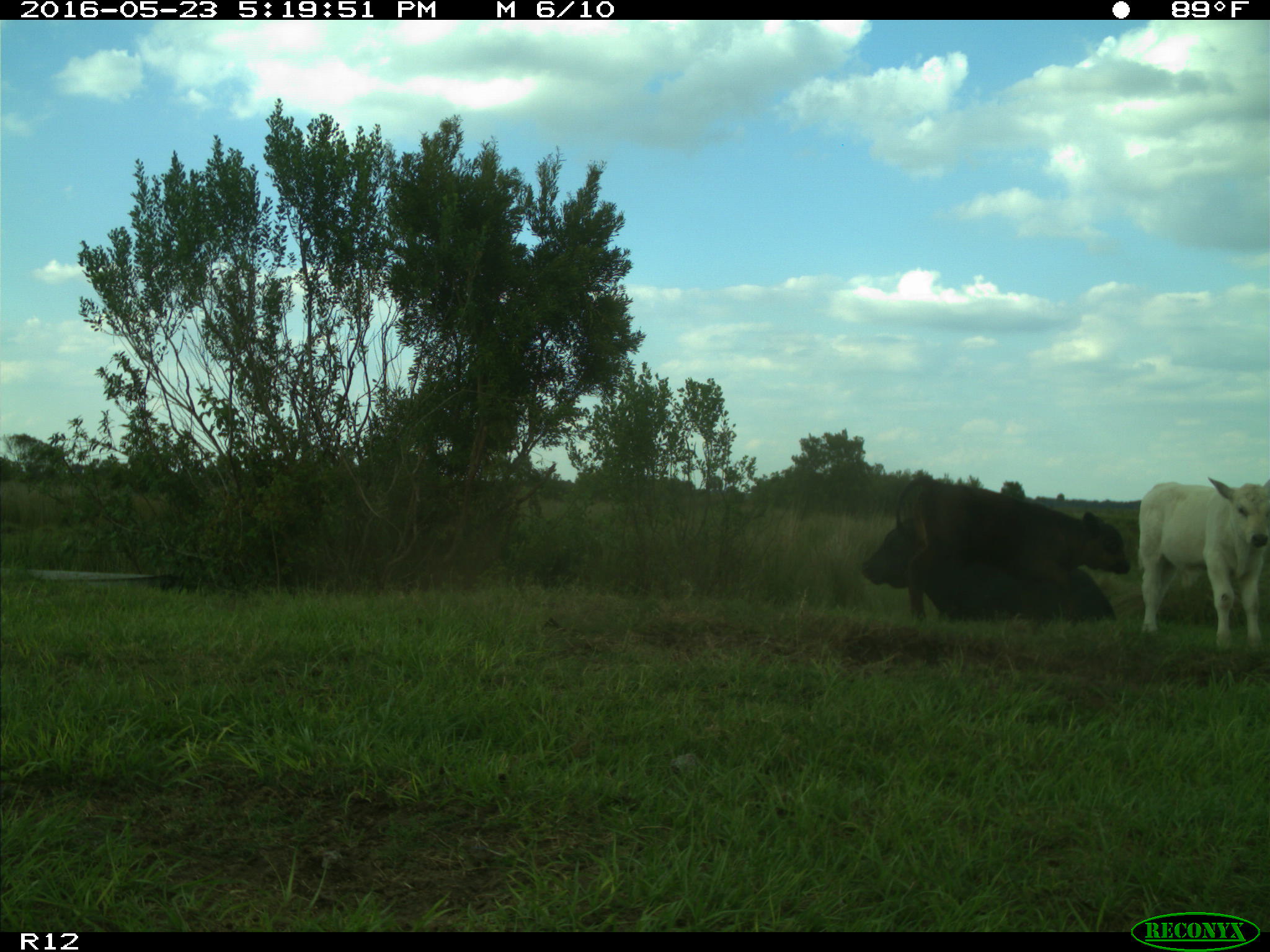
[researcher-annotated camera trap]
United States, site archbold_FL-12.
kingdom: Animalia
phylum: Chordata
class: Mammalia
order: Artiodactyla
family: Bovidae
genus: Bos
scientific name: Bos taurus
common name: domestic cow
Bos taurus (domestic cow).